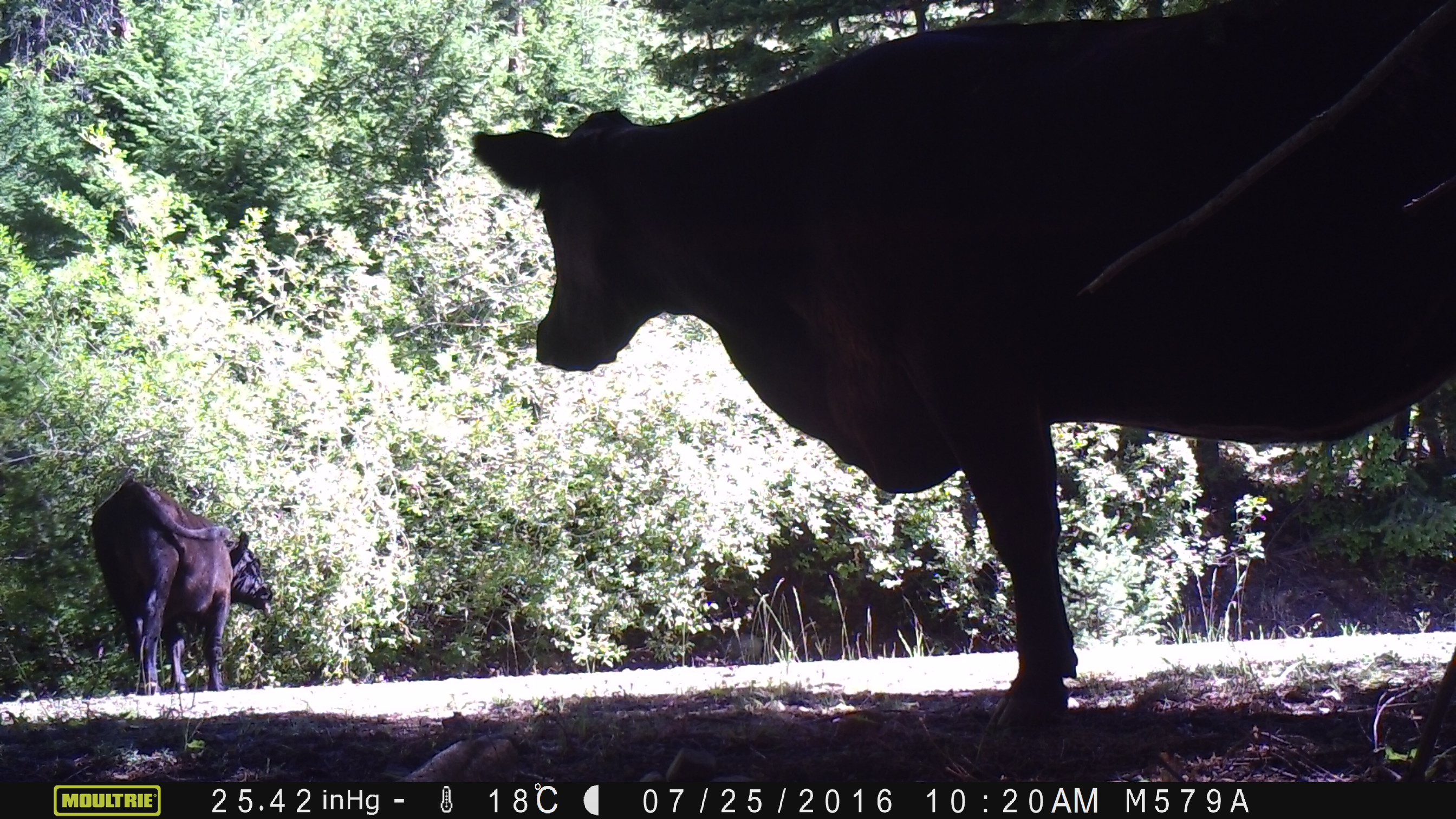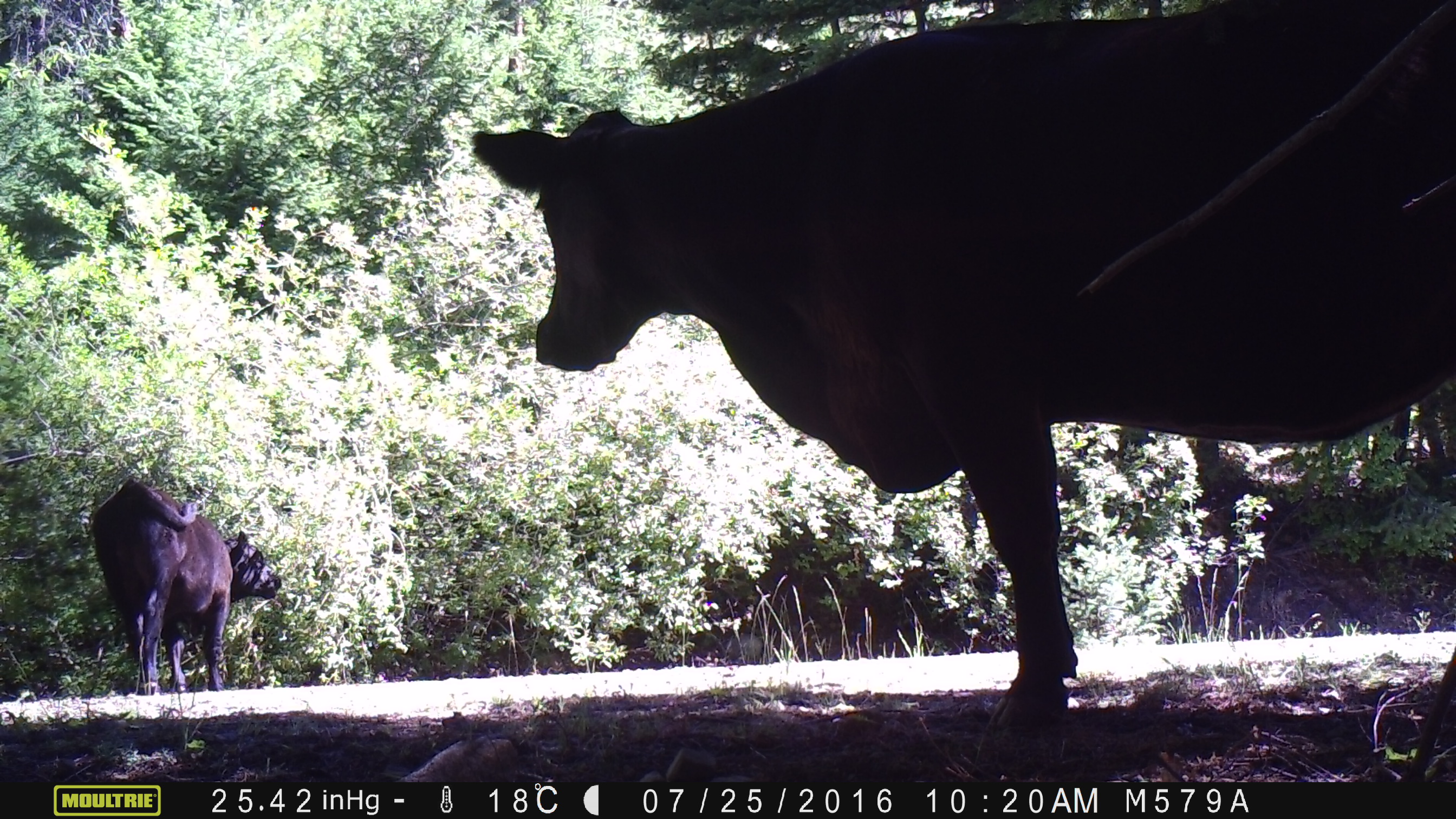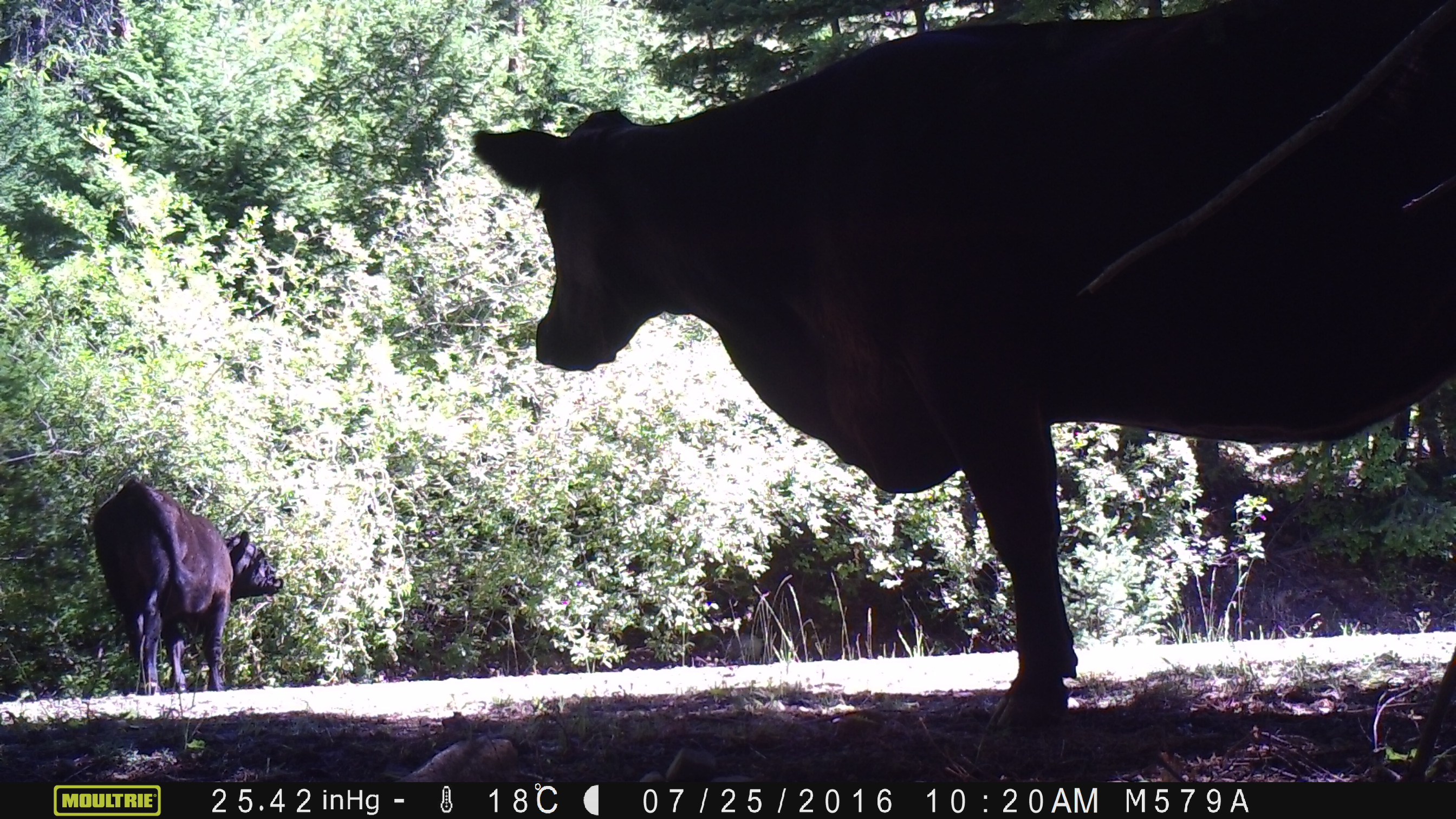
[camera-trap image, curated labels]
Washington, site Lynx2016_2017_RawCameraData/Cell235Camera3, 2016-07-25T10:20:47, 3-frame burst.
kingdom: Animalia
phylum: Chordata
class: Mammalia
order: Artiodactyla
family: Bovidae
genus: Bos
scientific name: Bos taurus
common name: domestic cattle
Domestic cattle (Bos taurus). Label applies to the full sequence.